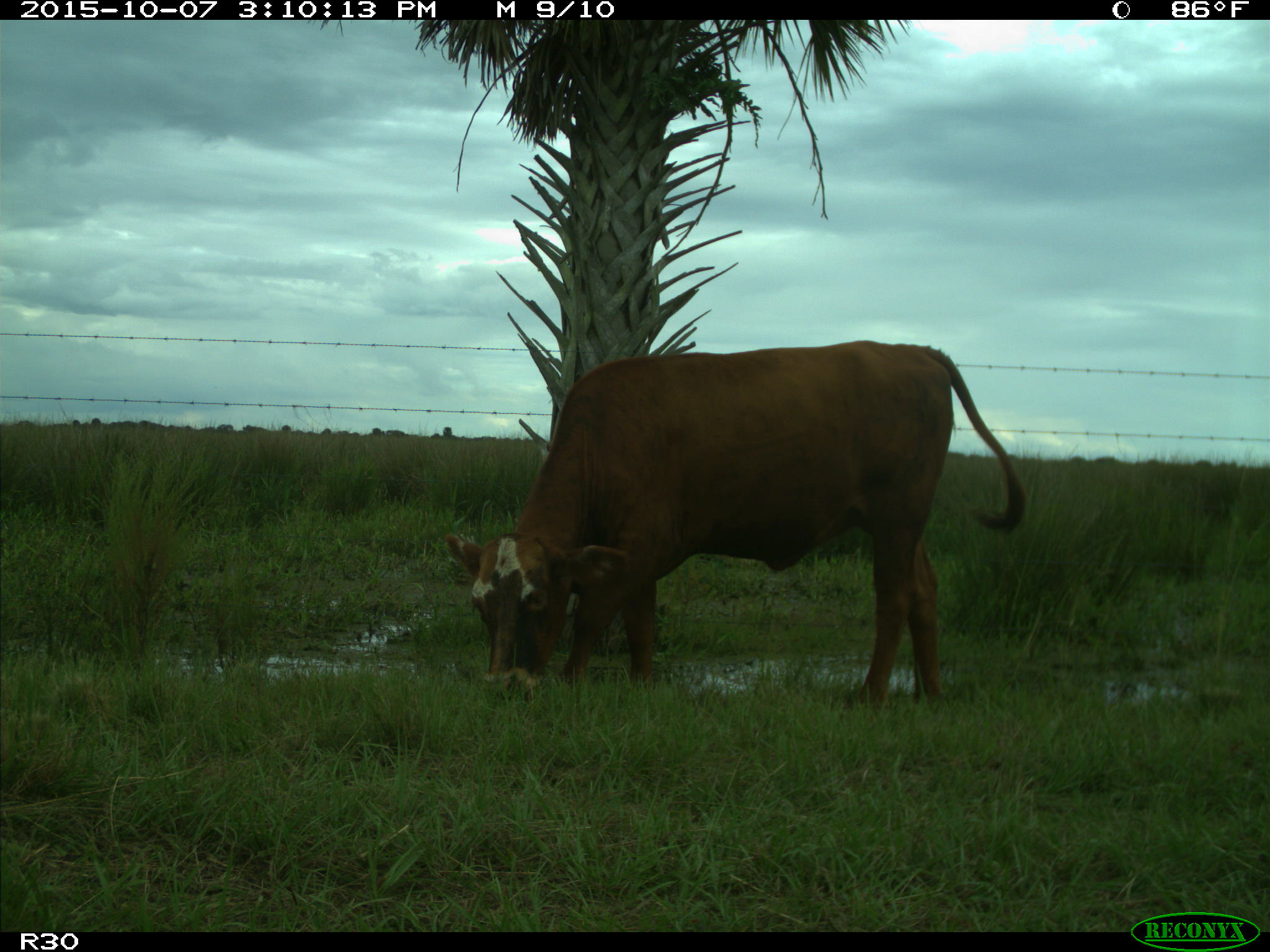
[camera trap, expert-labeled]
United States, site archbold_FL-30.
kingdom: Animalia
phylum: Chordata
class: Mammalia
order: Artiodactyla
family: Bovidae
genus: Bos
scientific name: Bos taurus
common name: domestic cow